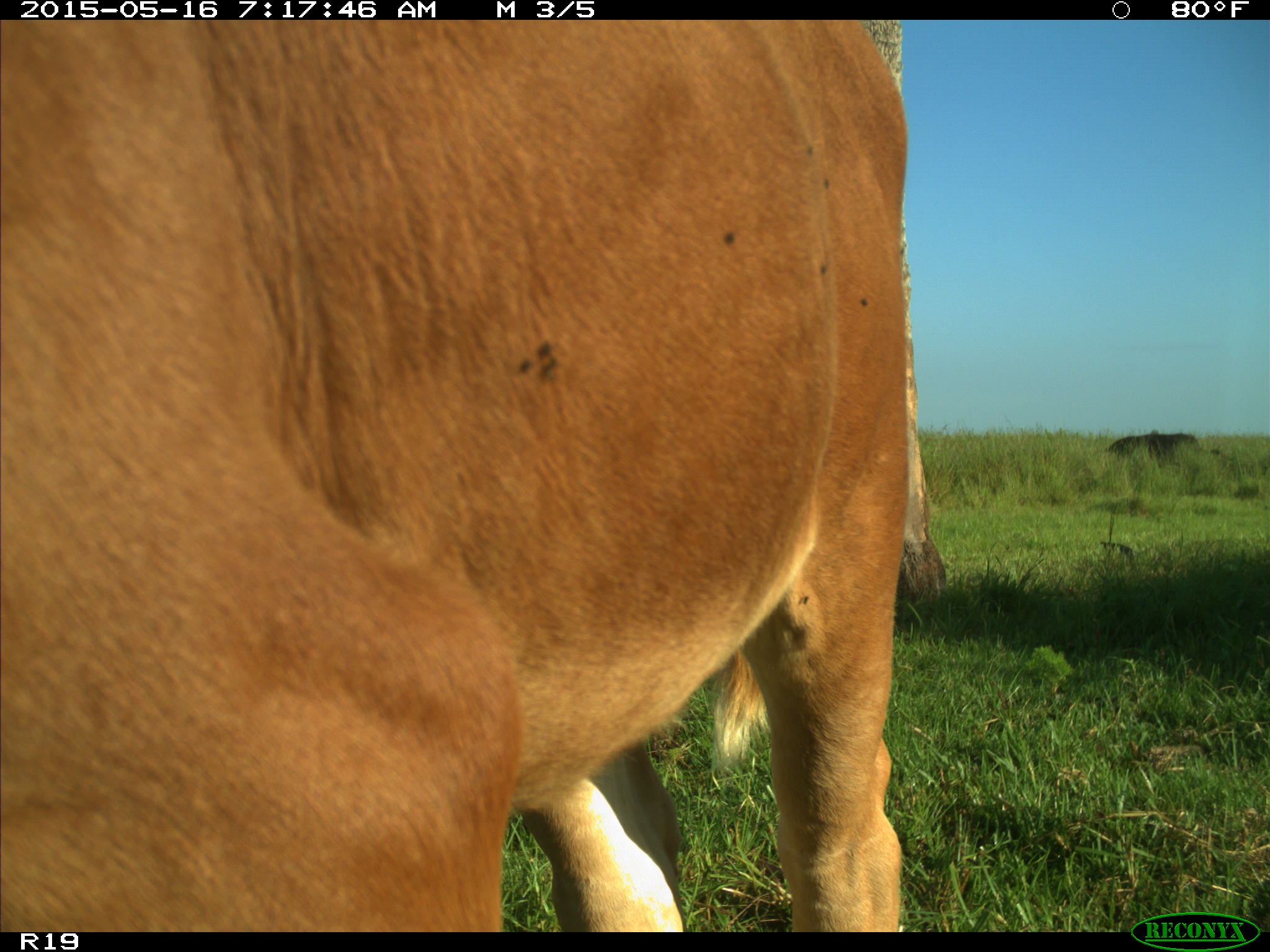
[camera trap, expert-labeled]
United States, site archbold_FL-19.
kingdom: Animalia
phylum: Chordata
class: Mammalia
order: Artiodactyla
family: Bovidae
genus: Bos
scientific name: Bos taurus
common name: domestic cow